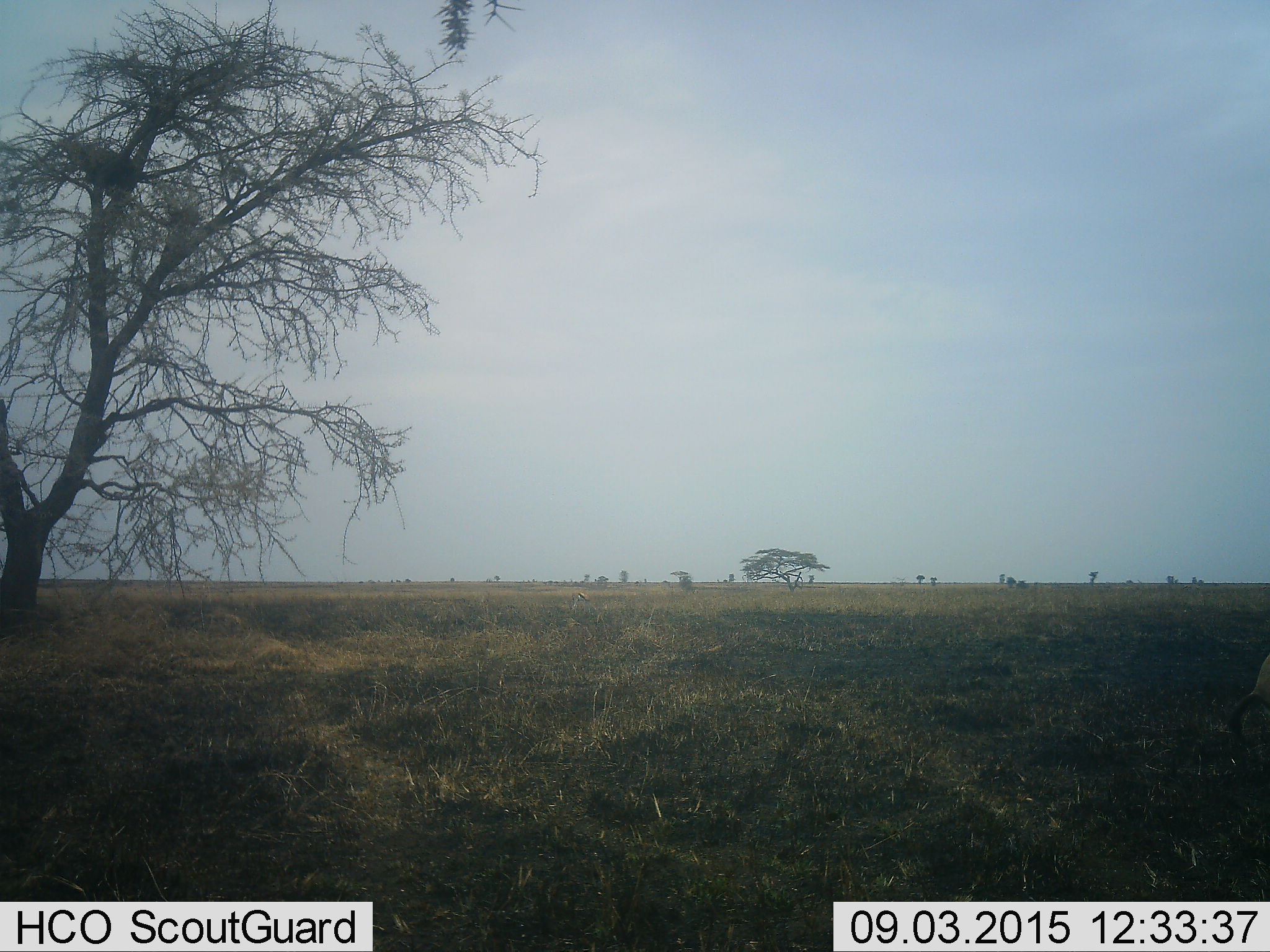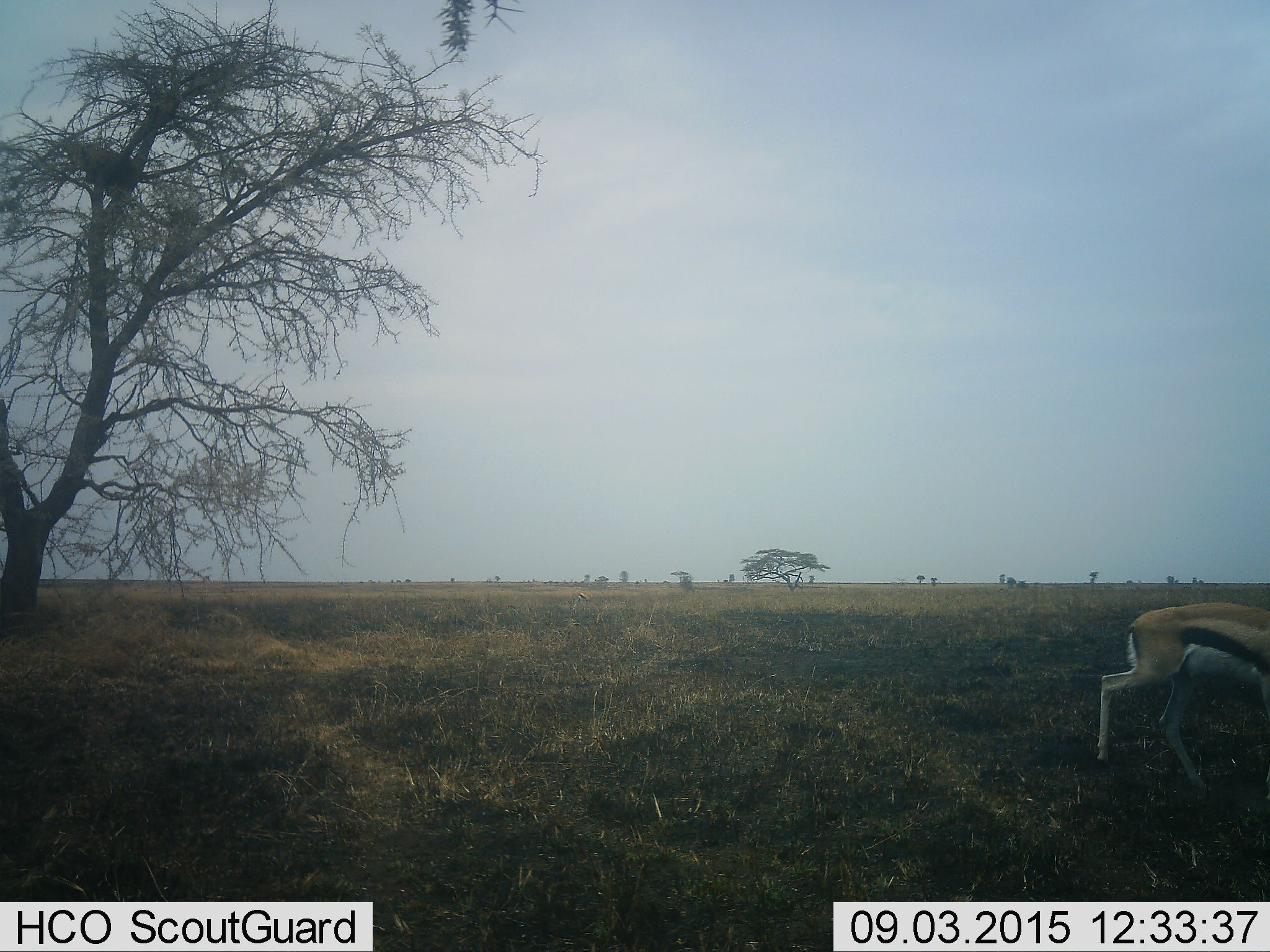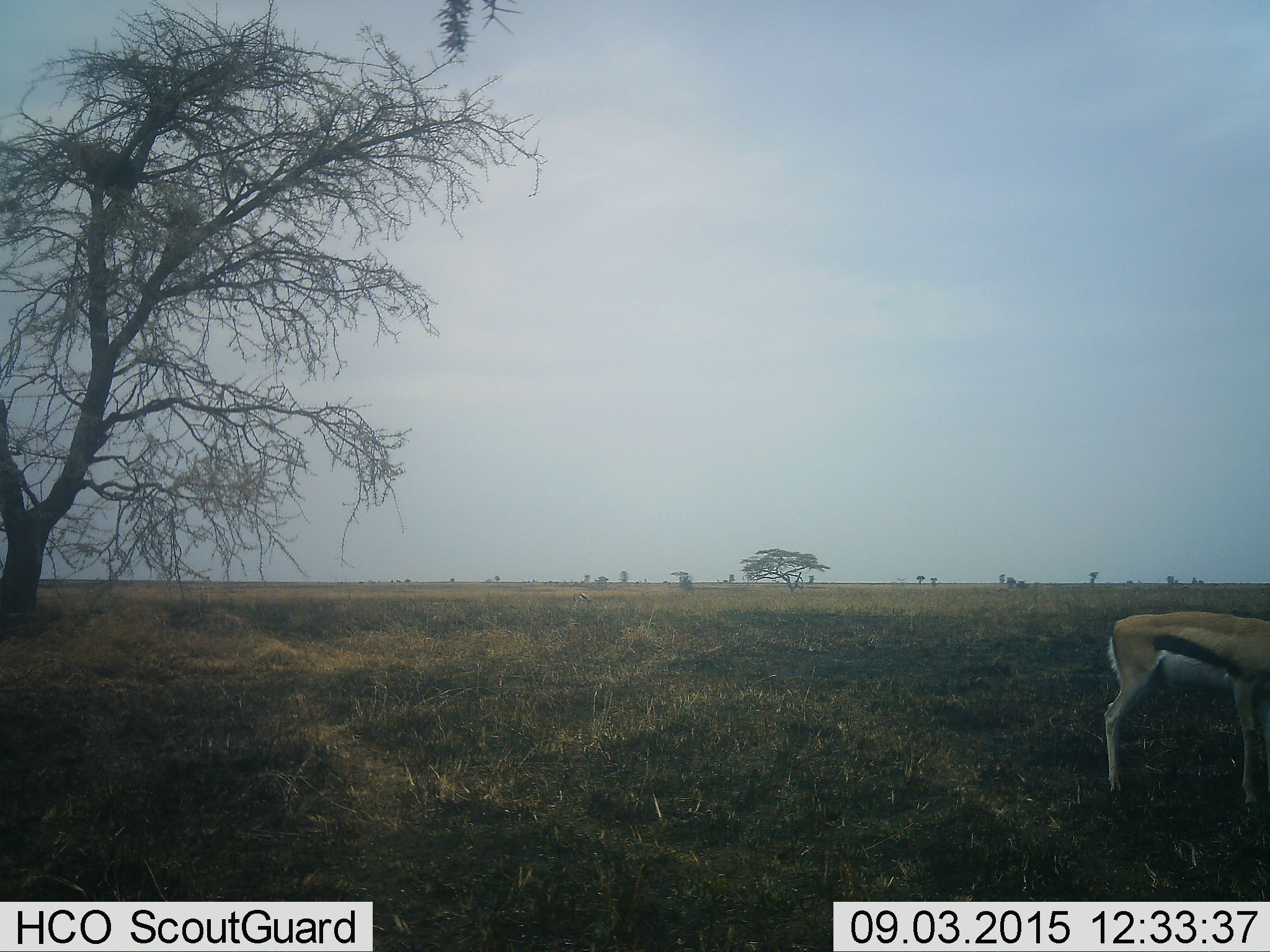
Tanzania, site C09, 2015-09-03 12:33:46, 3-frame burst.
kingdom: Animalia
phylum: Chordata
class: Mammalia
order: Artiodactyla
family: Bovidae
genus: Eudorcas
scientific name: Eudorcas thomsonii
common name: thomson's gazelle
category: gazellethomsons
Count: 1.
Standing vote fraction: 45%.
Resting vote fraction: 0%.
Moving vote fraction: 91%.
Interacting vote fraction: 0%.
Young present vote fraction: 0%.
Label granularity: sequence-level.